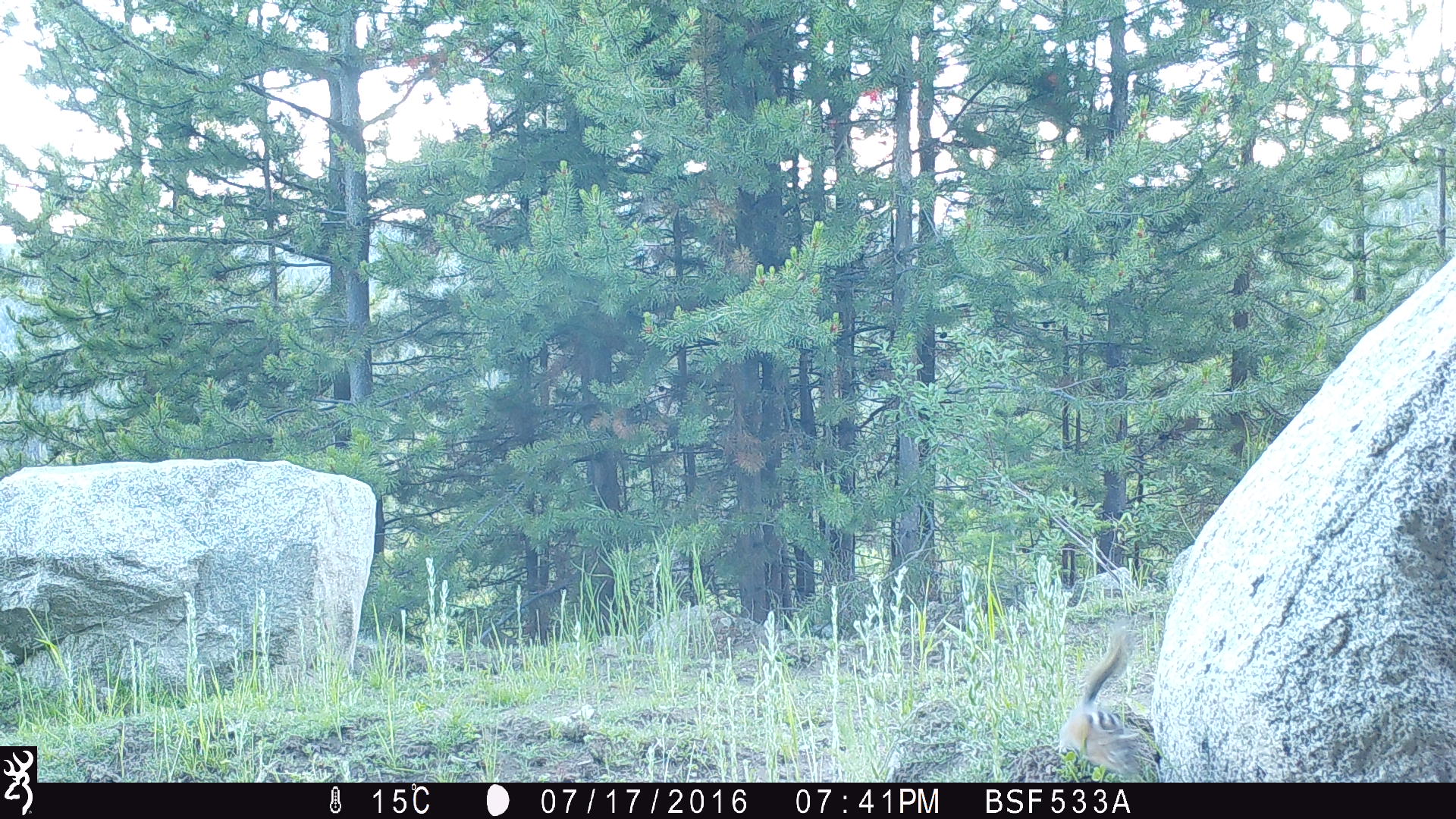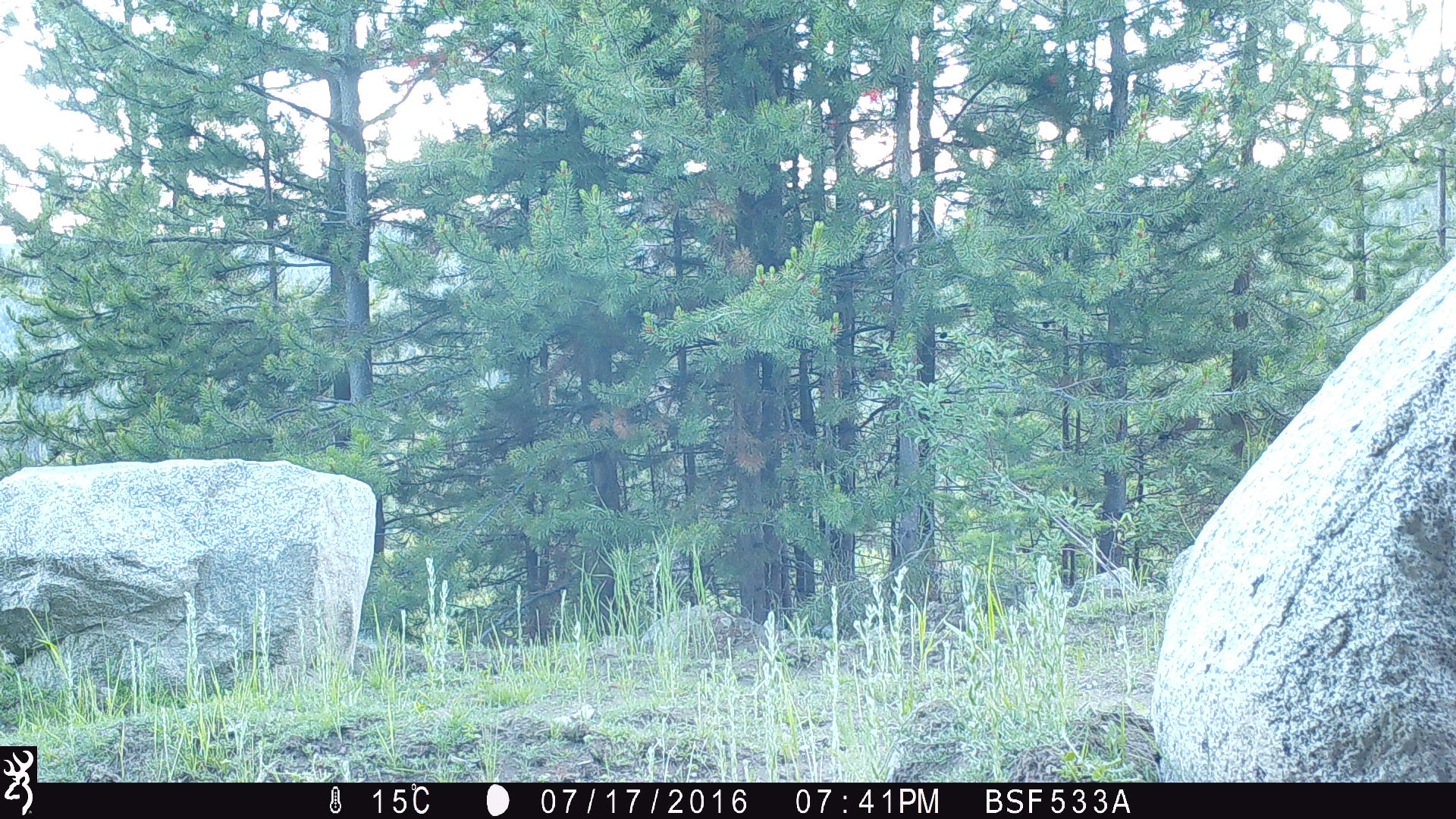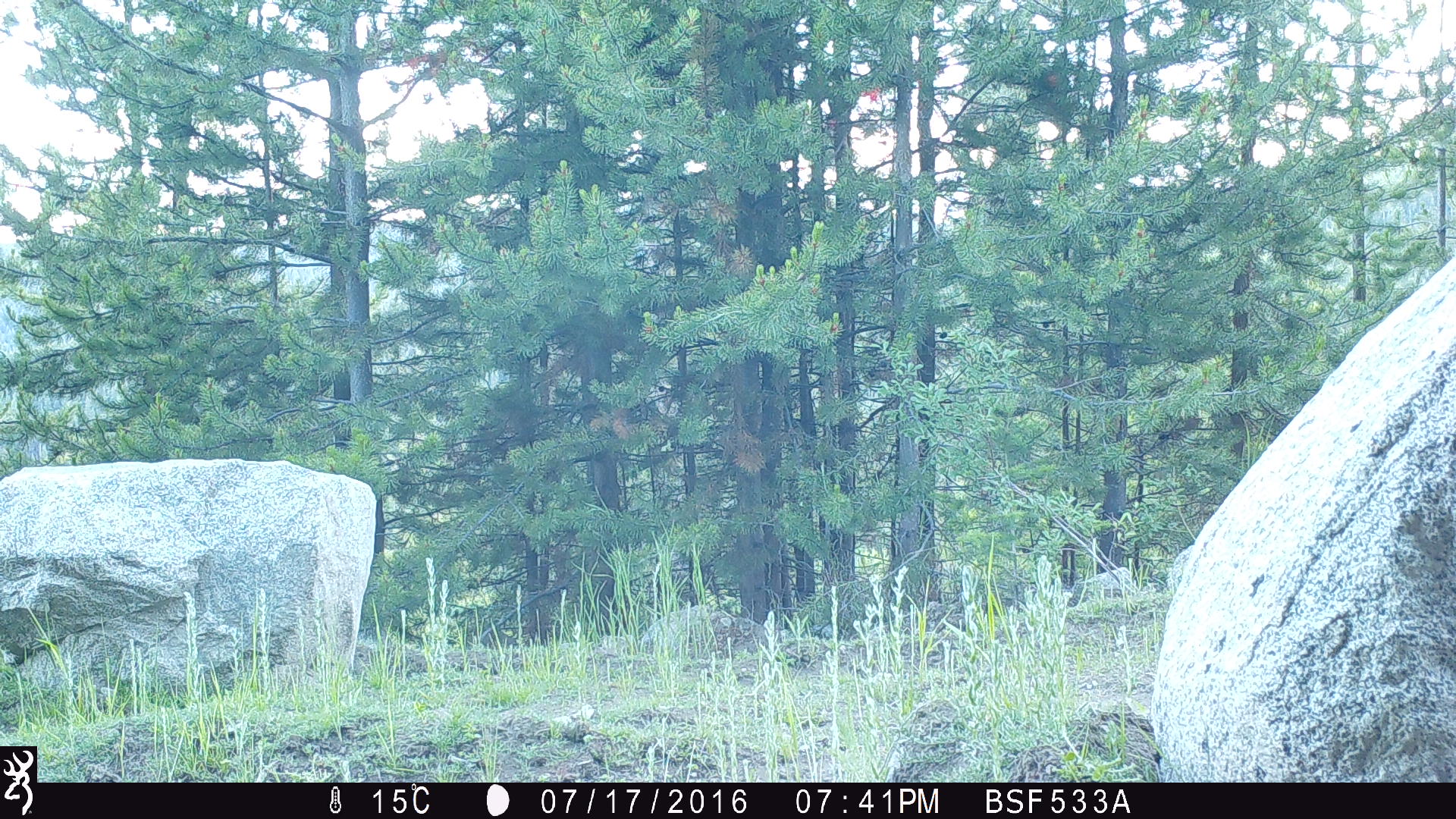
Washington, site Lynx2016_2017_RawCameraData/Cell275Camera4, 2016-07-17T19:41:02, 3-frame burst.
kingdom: Animalia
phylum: Chordata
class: Mammalia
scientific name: Mammalia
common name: small mammal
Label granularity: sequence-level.